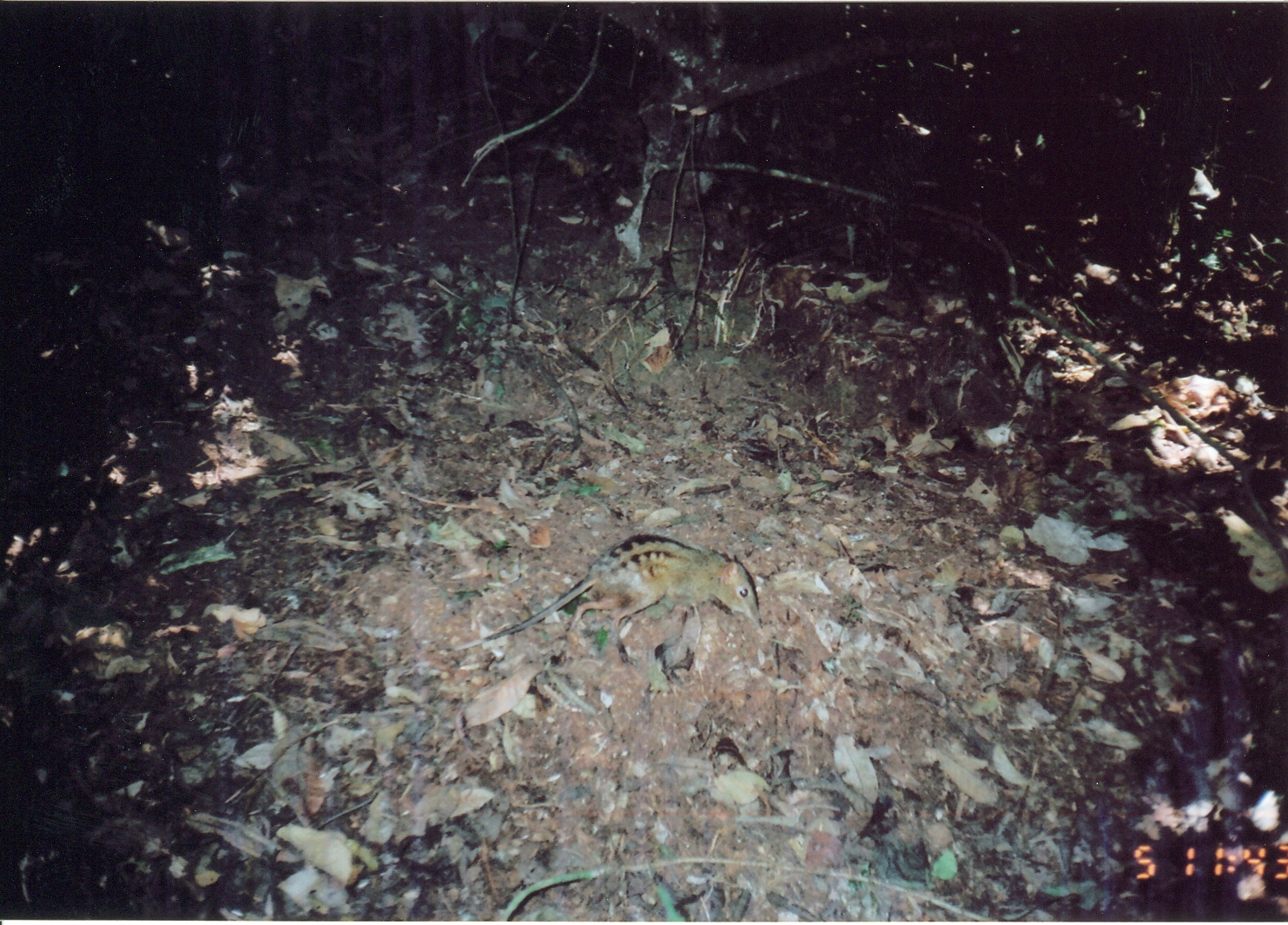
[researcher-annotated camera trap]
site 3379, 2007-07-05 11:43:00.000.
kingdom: Animalia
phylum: Chordata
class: Mammalia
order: Macroscelidea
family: Macroscelididae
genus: Rhynchocyon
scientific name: Rhynchocyon cirnei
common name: checkered sengi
Rhynchocyon cirnei (checkered sengi), count 1.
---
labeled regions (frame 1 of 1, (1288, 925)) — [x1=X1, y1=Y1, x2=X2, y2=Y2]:
rhynchocyon cirnei: [x1=453, y1=531, x2=765, y2=666]